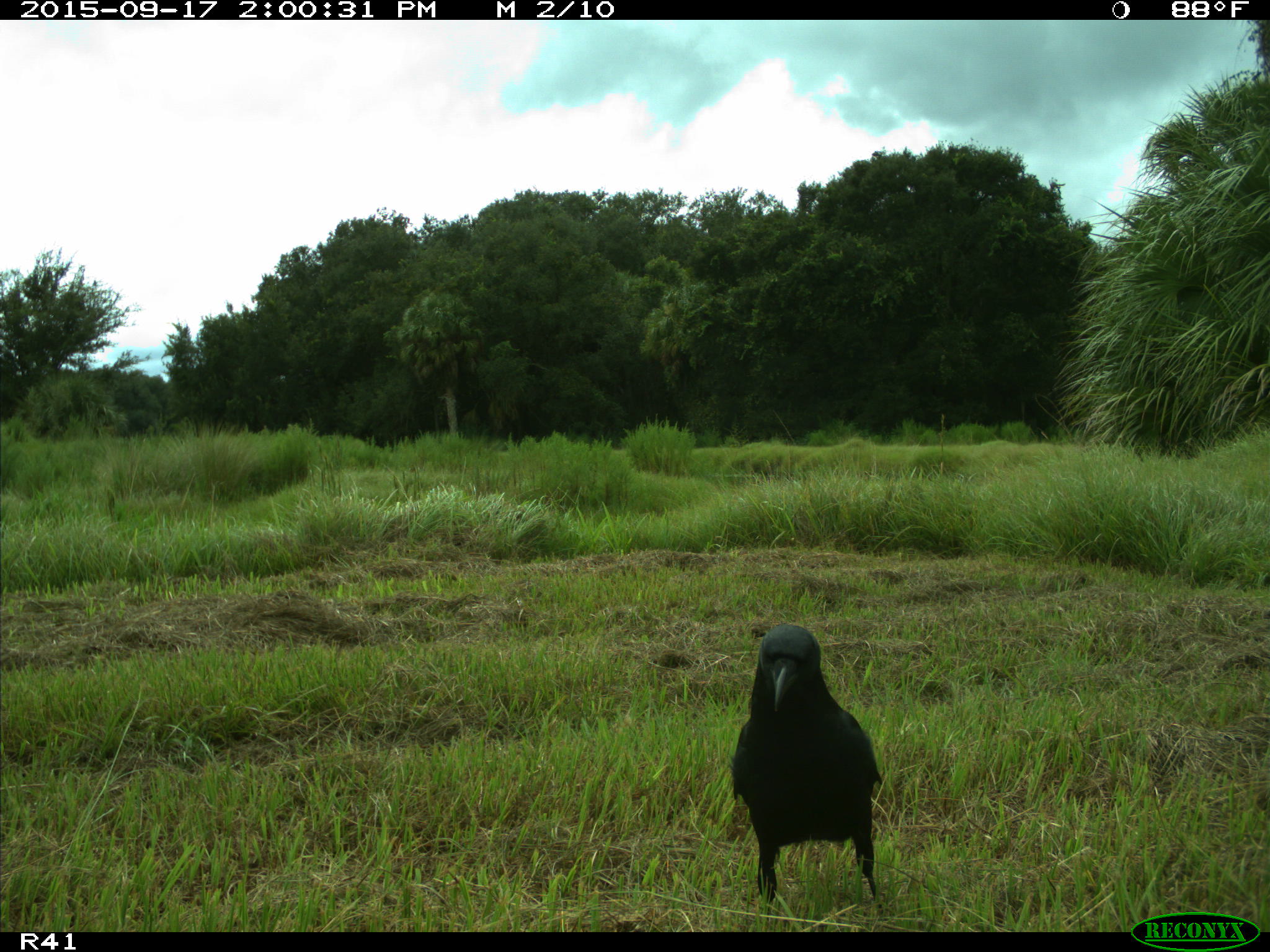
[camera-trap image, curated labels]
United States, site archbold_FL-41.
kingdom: Animalia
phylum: Chordata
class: Aves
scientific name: Aves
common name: birds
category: unidentified bird